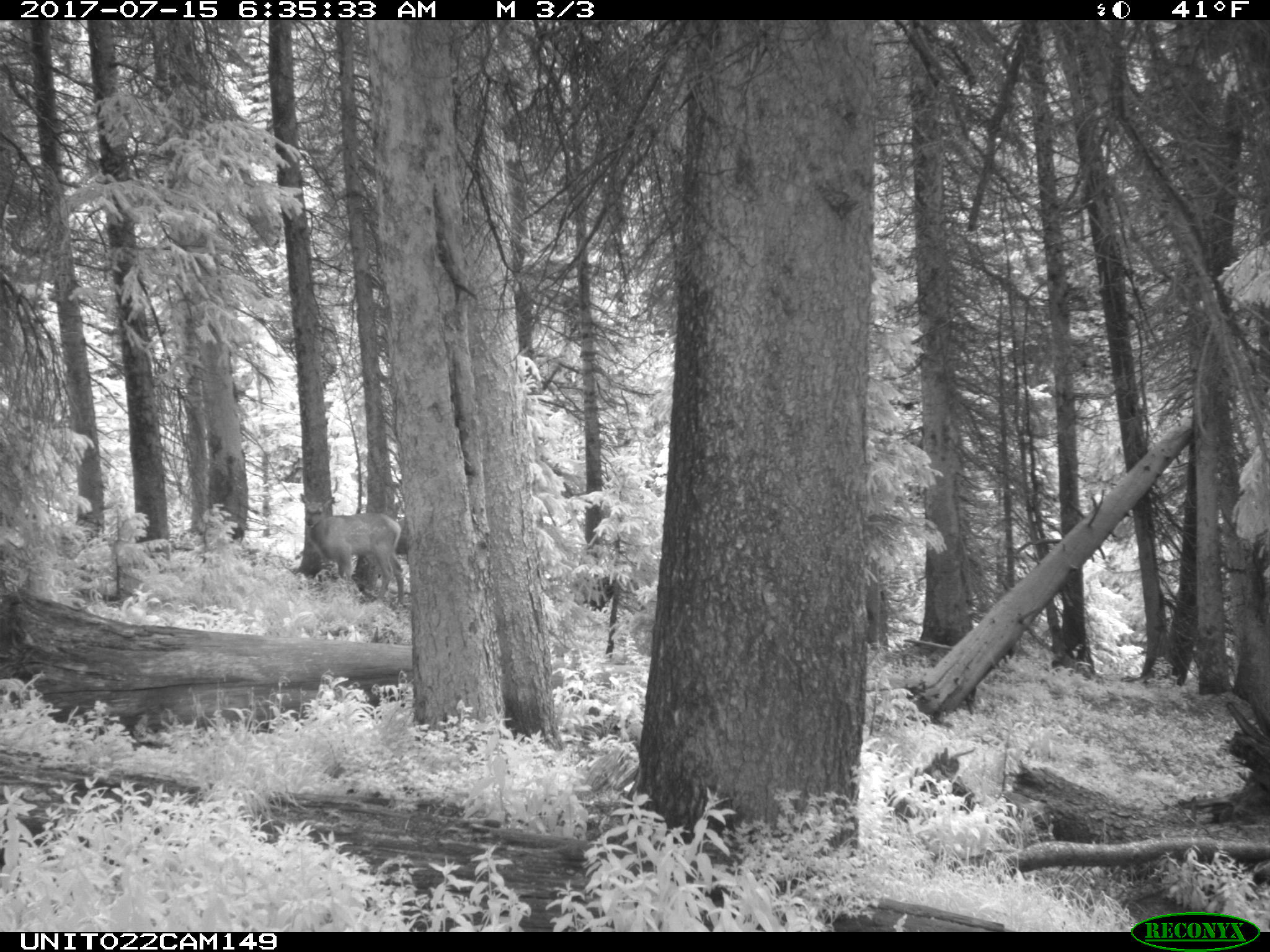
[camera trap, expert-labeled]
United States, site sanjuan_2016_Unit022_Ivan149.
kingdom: Animalia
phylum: Chordata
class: Mammalia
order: Artiodactyla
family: Cervidae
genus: Cervus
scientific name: Cervus elaphus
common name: red deer